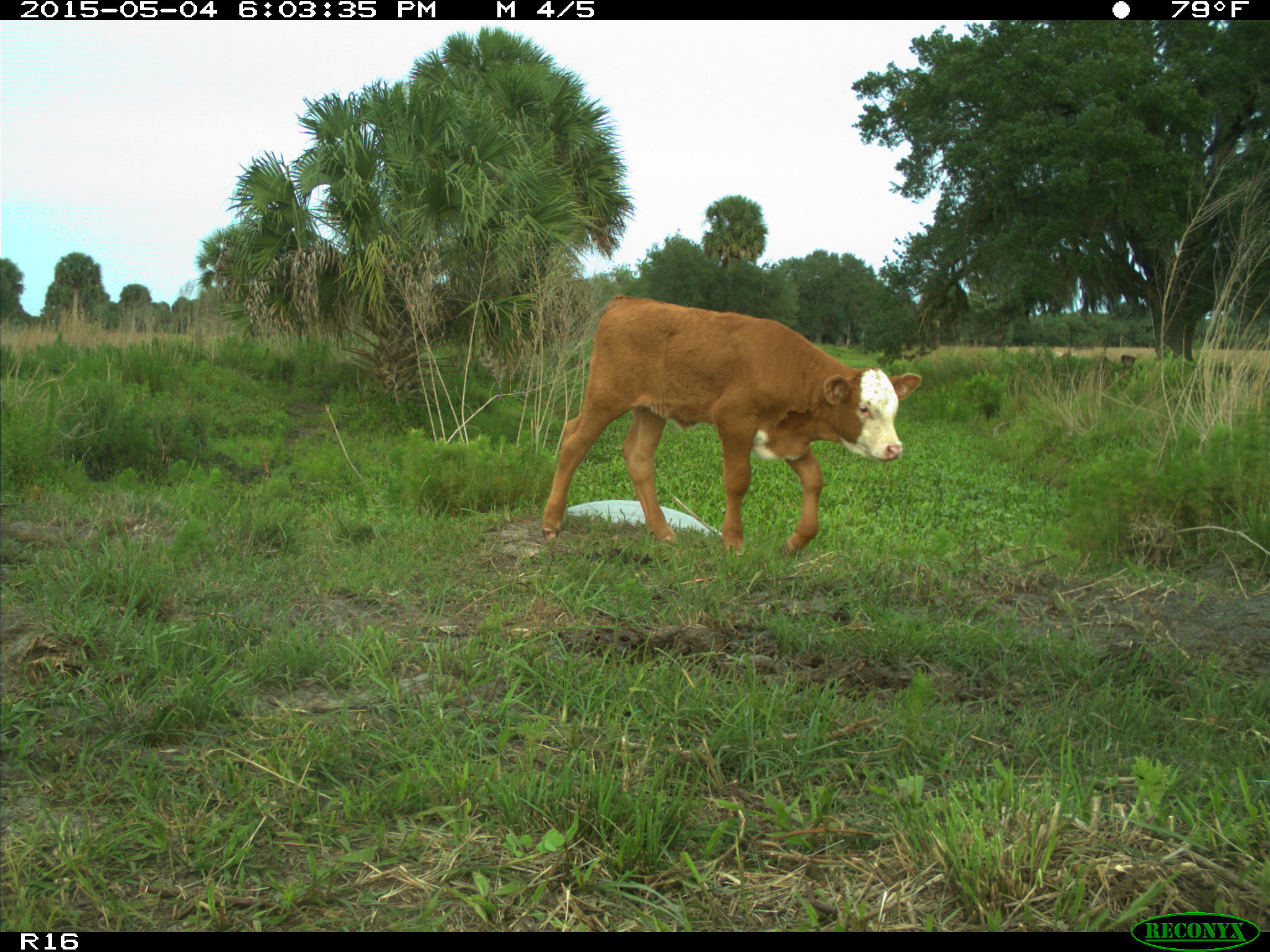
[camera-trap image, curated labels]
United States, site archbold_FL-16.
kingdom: Animalia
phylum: Chordata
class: Mammalia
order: Artiodactyla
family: Bovidae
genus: Bos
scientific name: Bos taurus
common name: domestic cow